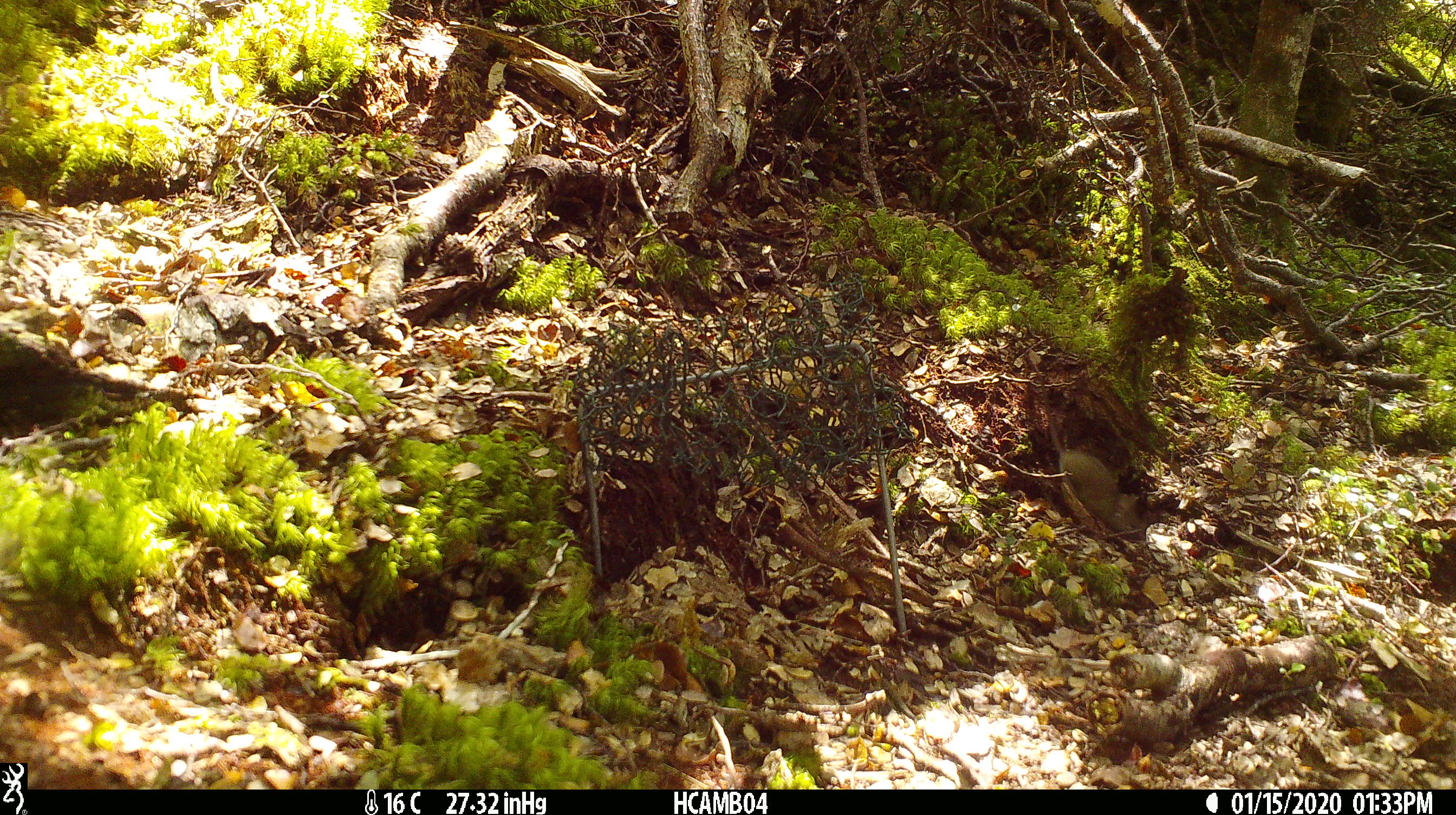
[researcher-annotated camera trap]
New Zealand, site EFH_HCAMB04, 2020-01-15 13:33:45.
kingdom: Animalia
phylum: Chordata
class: Mammalia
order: Rodentia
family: Muridae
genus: Mus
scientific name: Mus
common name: mouse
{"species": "mouse (Mus)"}